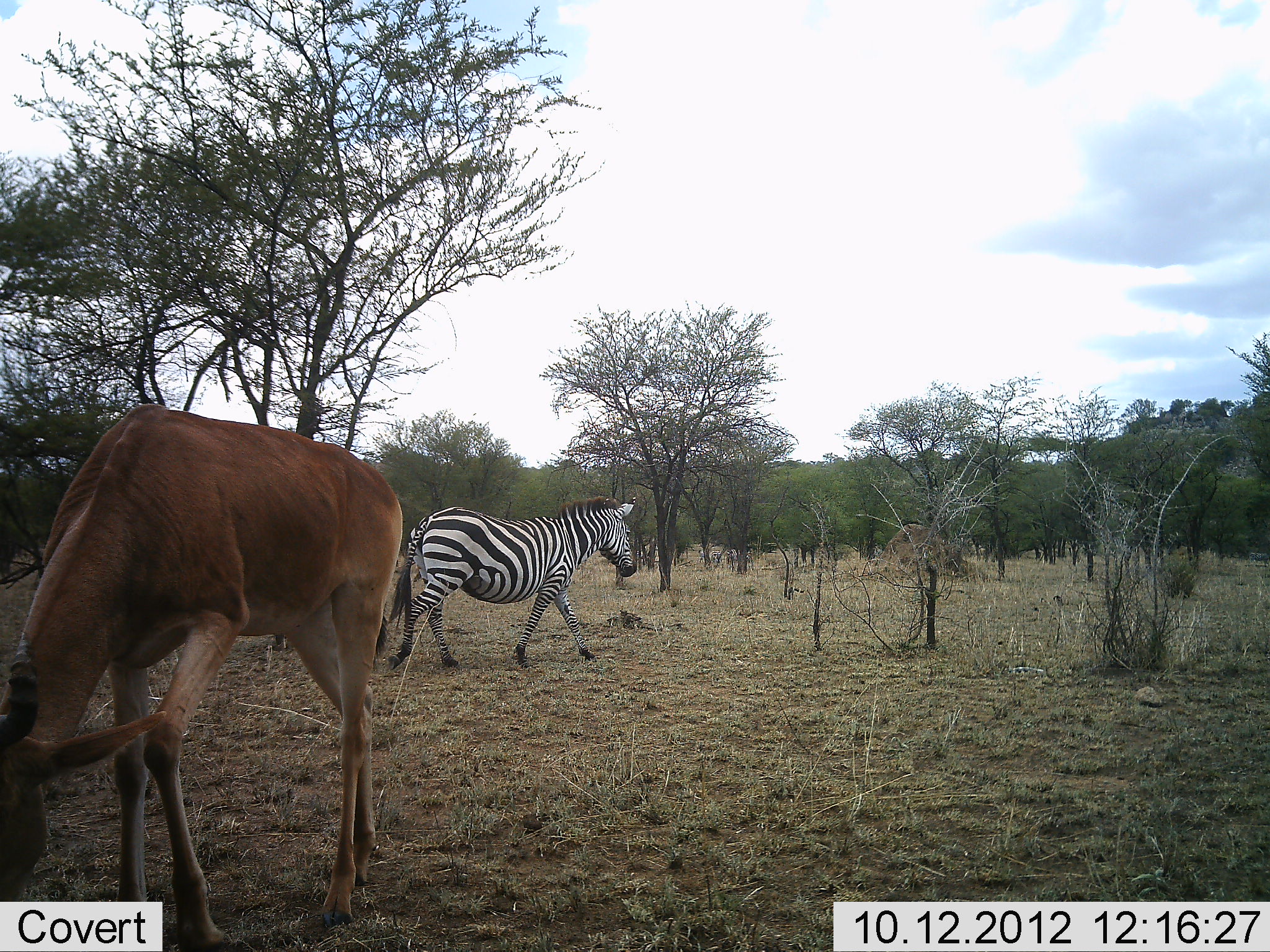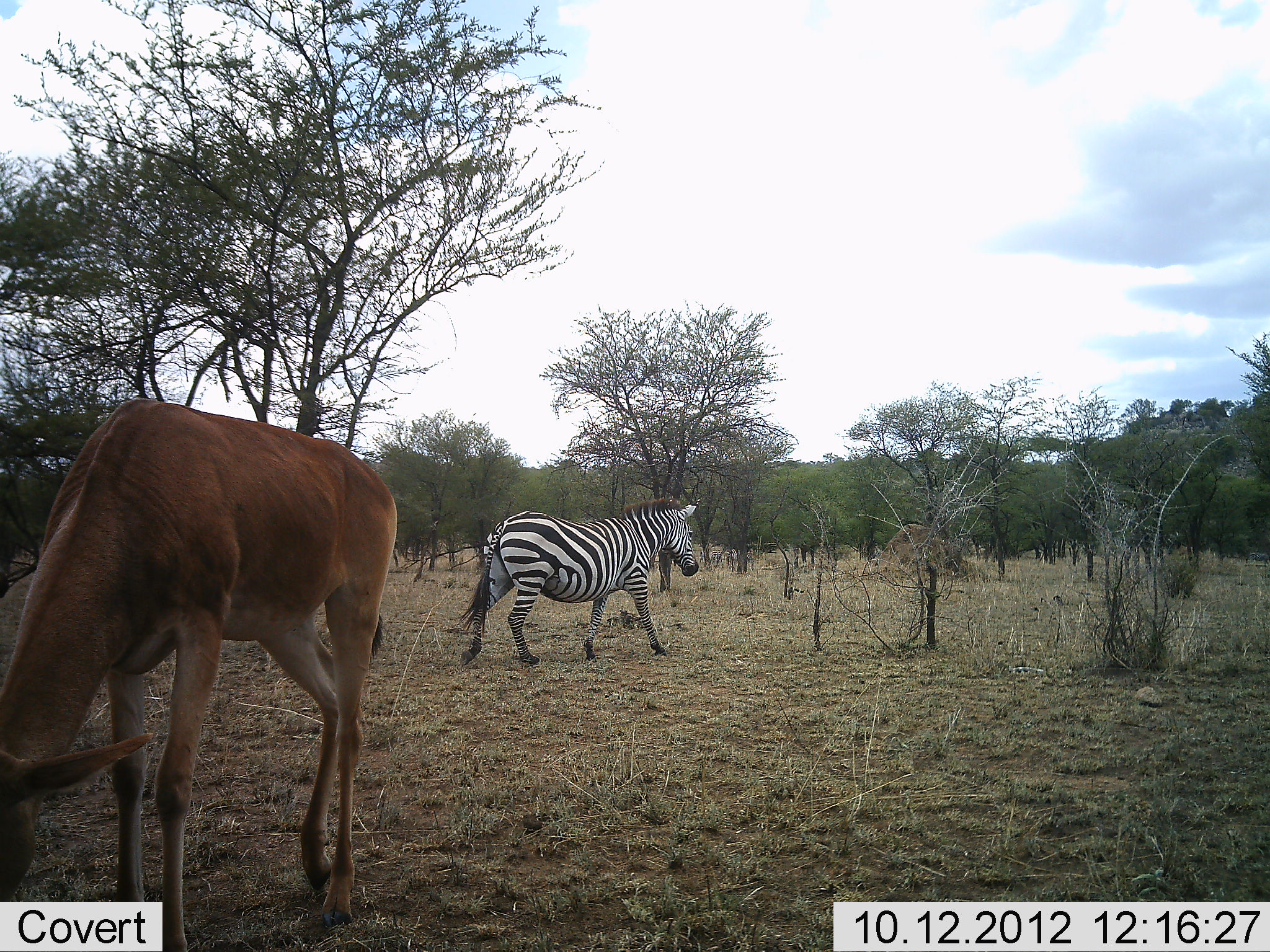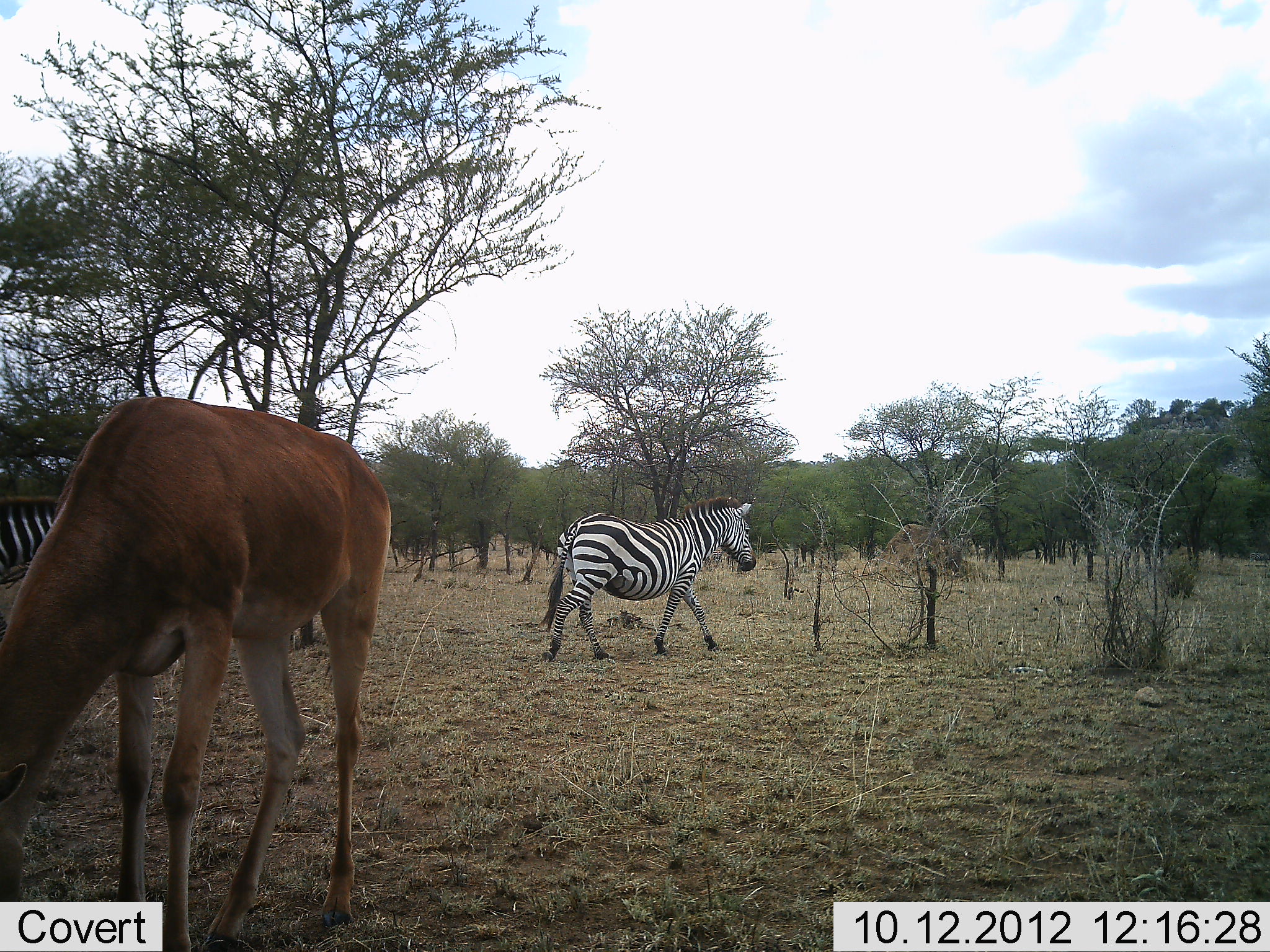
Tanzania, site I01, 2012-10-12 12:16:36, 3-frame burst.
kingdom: Animalia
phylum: Chordata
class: Mammalia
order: Artiodactyla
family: Bovidae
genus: Alcelaphus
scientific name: Alcelaphus buselaphus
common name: hartebeest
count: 1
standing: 20%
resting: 0%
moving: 0%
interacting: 0%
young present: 0%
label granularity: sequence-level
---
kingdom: Animalia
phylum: Chordata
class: Mammalia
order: Perissodactyla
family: Equidae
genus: Equus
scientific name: Equus quagga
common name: plains zebra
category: zebra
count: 2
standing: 0%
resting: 0%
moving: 100%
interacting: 5%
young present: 0%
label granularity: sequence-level